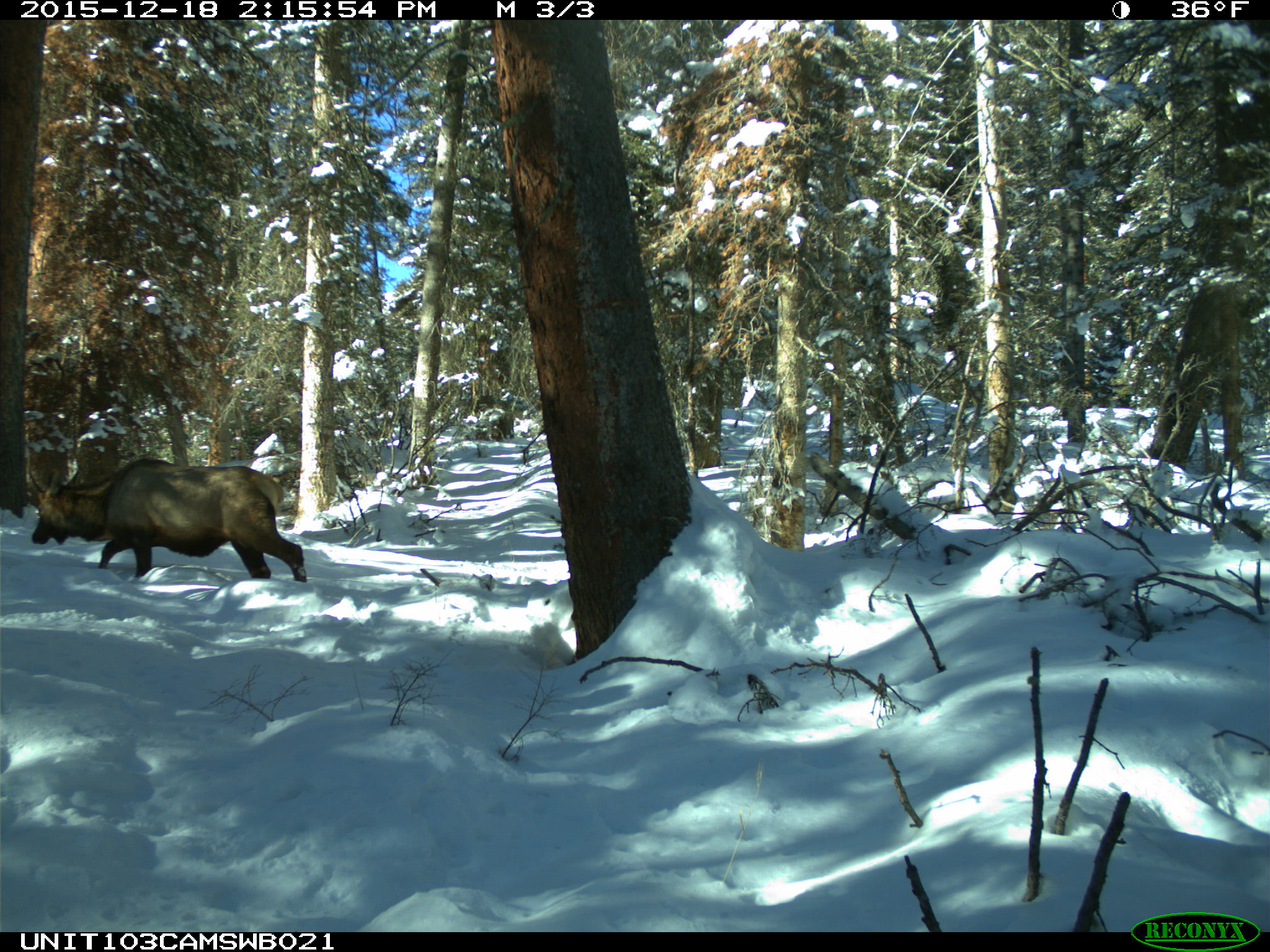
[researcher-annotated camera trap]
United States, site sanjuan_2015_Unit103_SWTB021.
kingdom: Animalia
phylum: Chordata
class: Mammalia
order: Artiodactyla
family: Cervidae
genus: Cervus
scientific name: Cervus elaphus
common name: red deer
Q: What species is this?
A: Cervus elaphus (red deer).